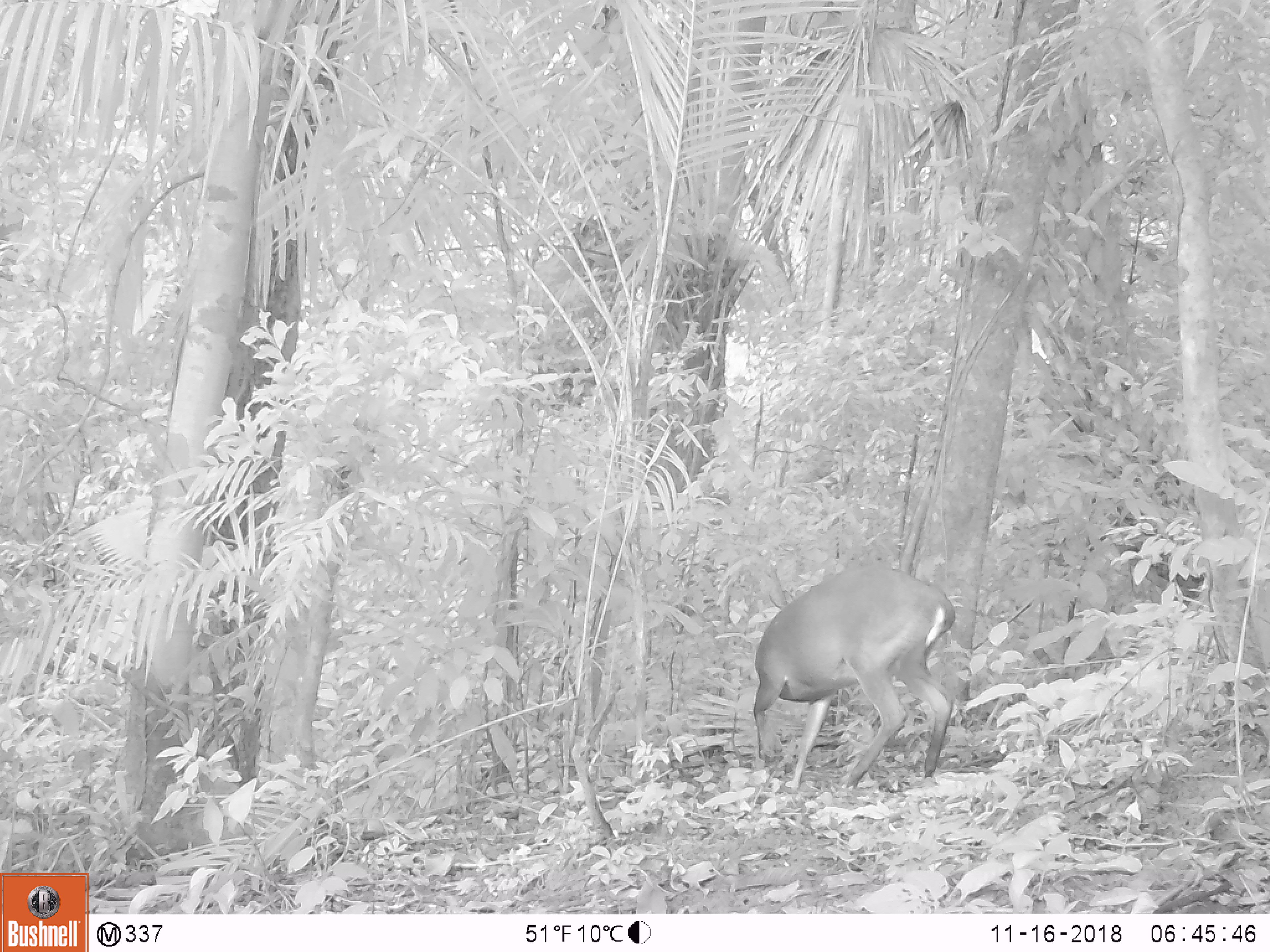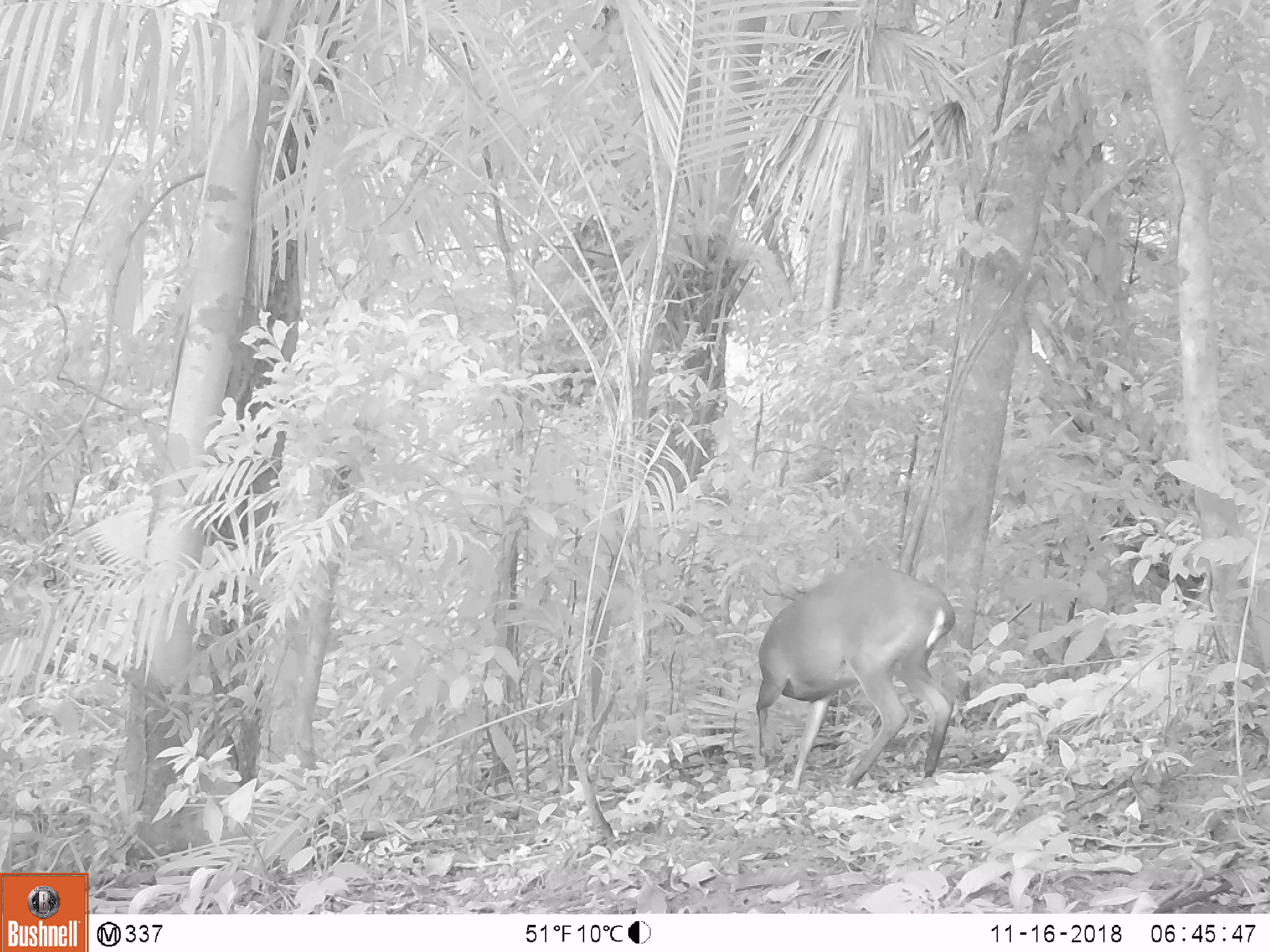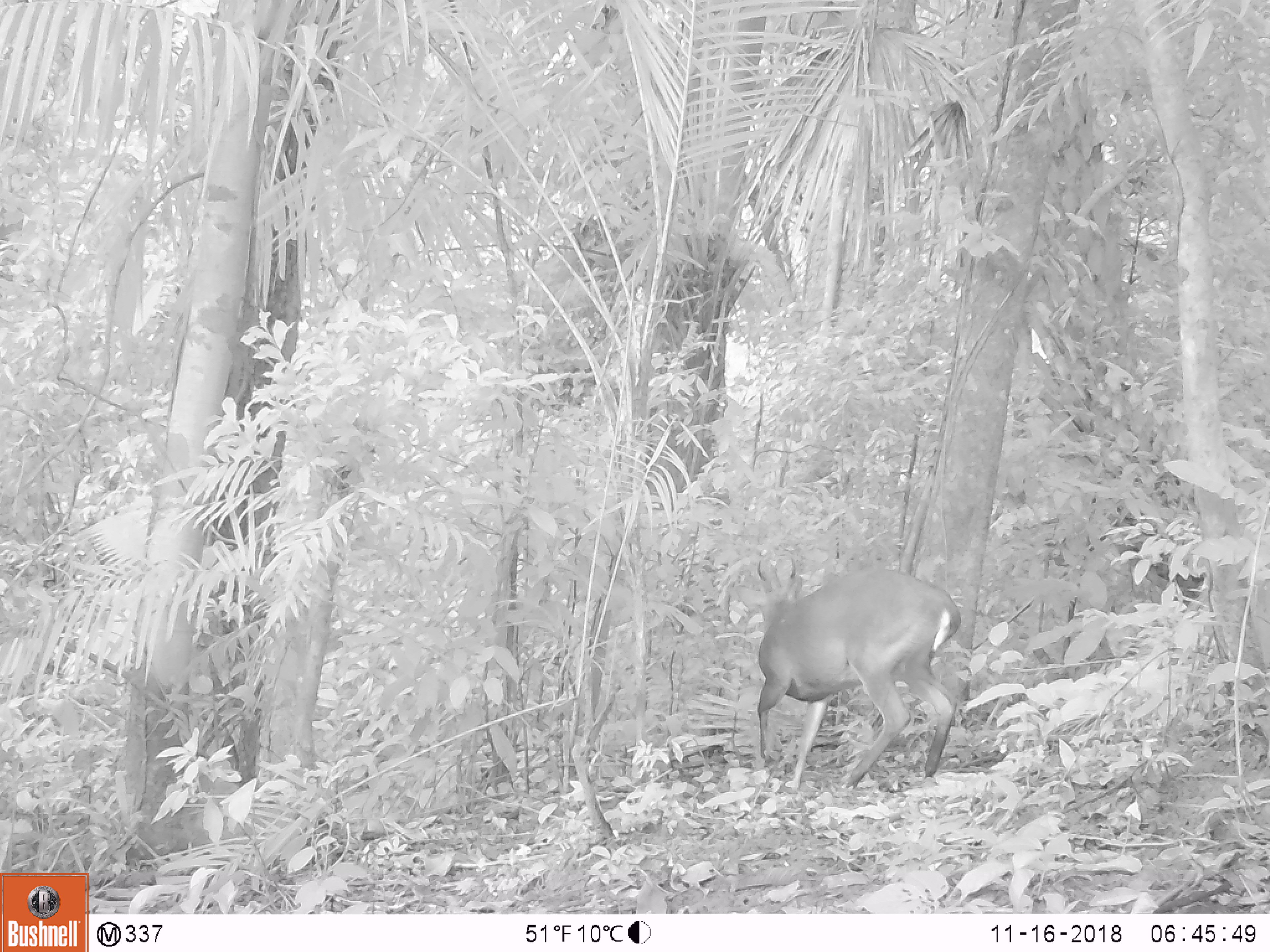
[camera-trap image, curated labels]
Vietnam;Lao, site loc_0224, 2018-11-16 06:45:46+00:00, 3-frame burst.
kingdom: Animalia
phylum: Chordata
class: Mammalia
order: Artiodactyla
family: Cervidae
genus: Muntiacus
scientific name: Muntiacus vuquangensis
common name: large-antlered muntjac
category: large antlered muntjac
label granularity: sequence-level